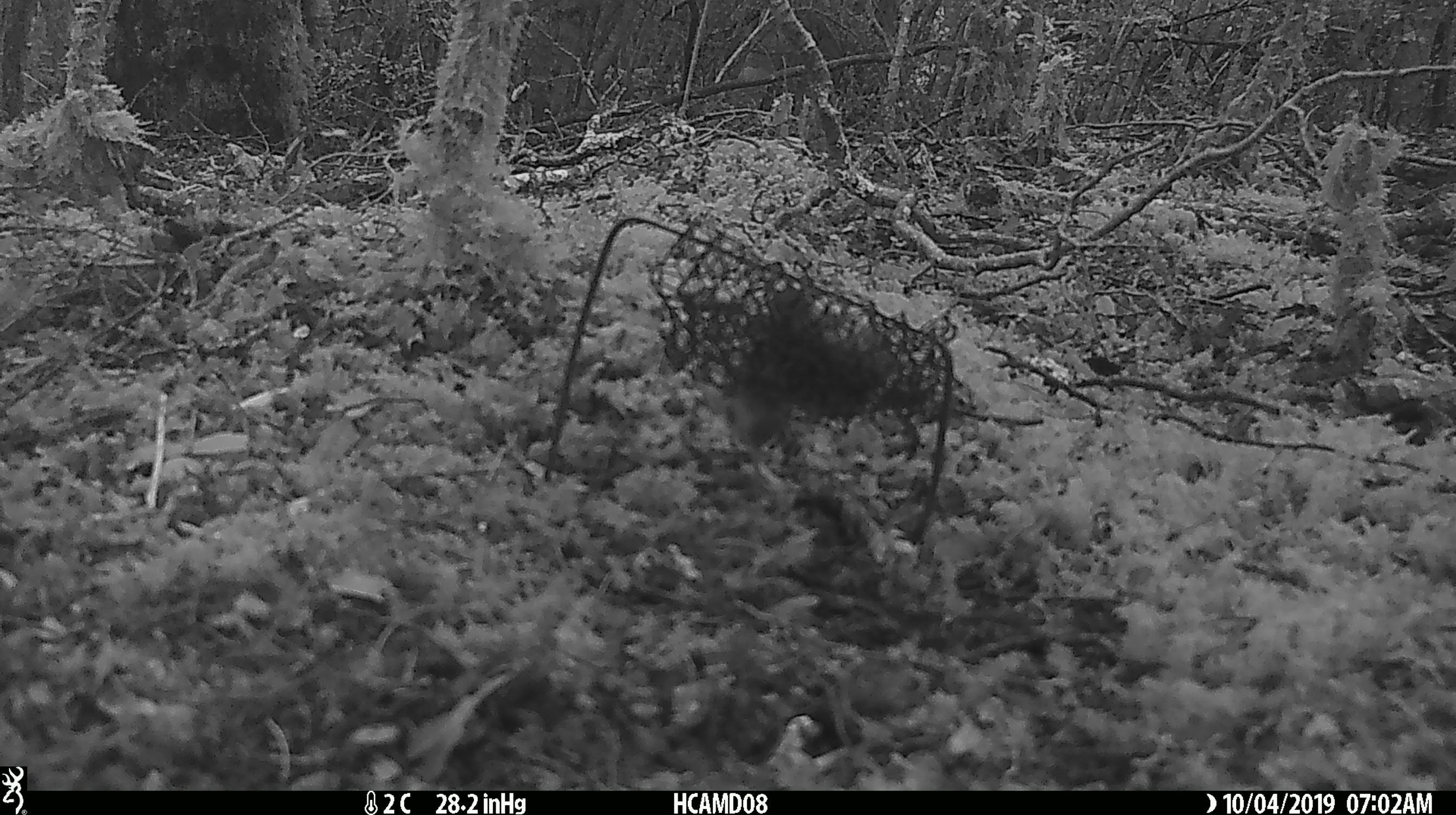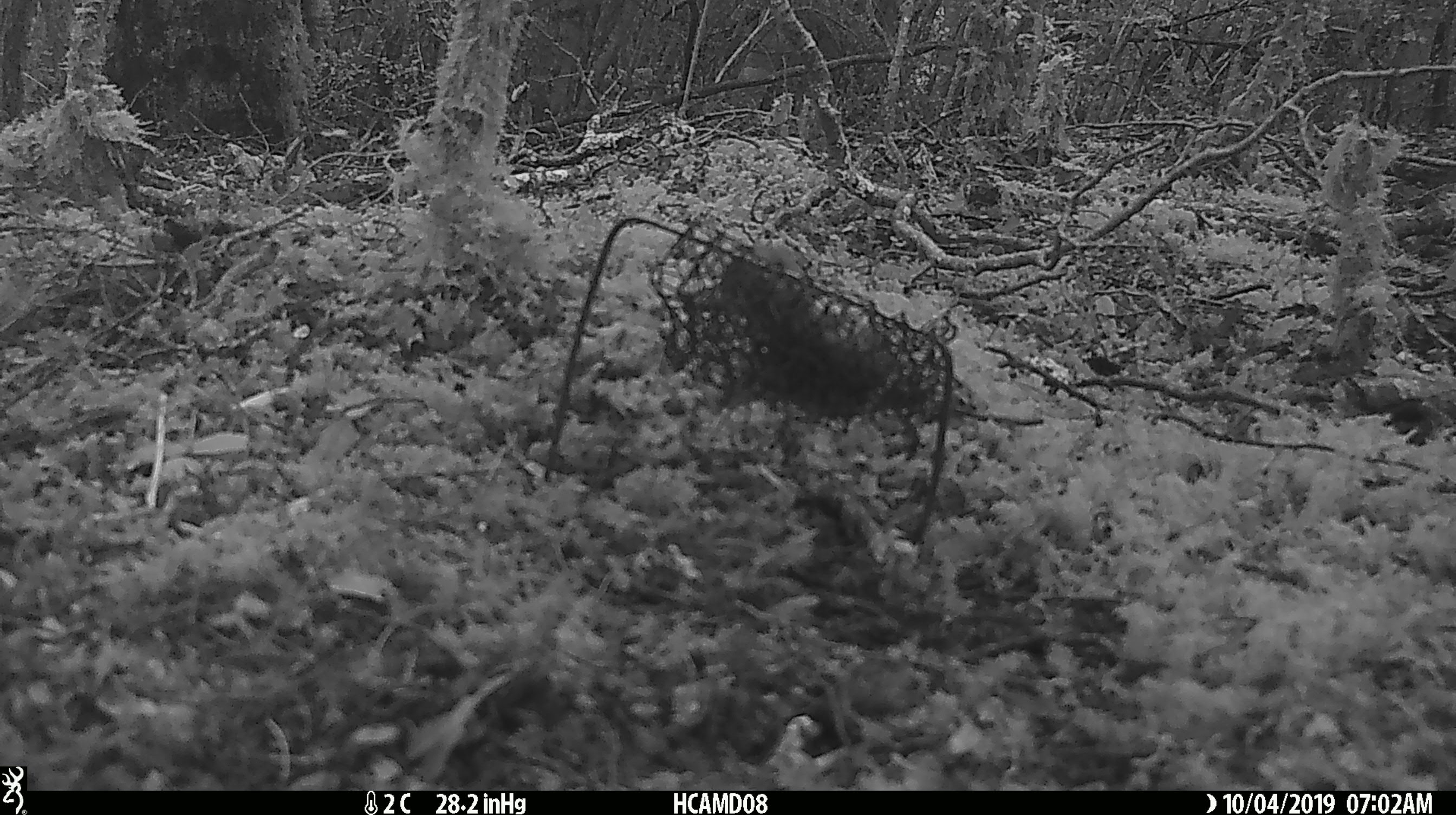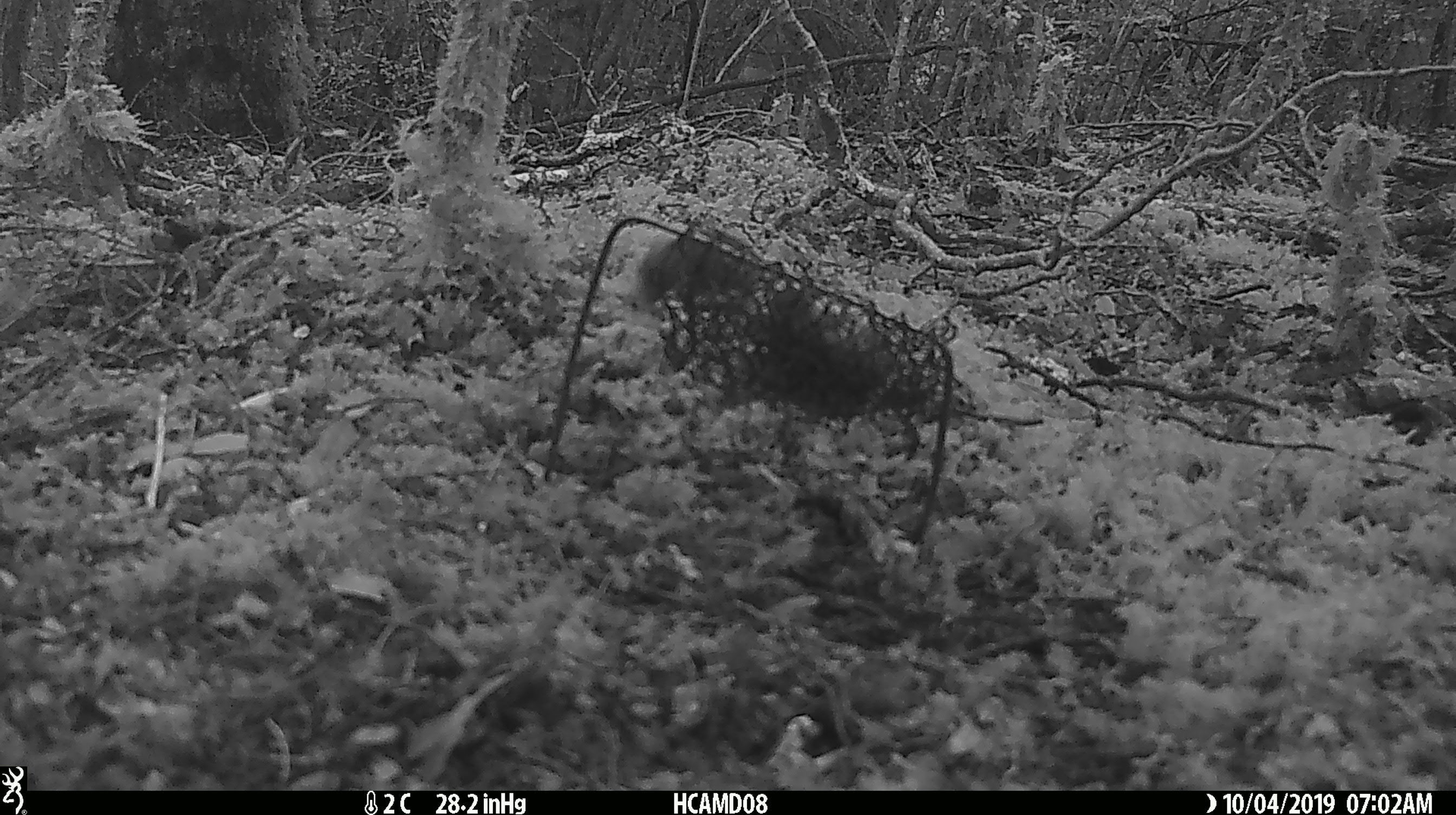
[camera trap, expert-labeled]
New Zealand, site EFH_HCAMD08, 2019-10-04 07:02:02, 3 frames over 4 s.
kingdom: Animalia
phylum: Chordata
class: Mammalia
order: Rodentia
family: Muridae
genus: Mus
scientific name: Mus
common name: mouse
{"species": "mouse (Mus)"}